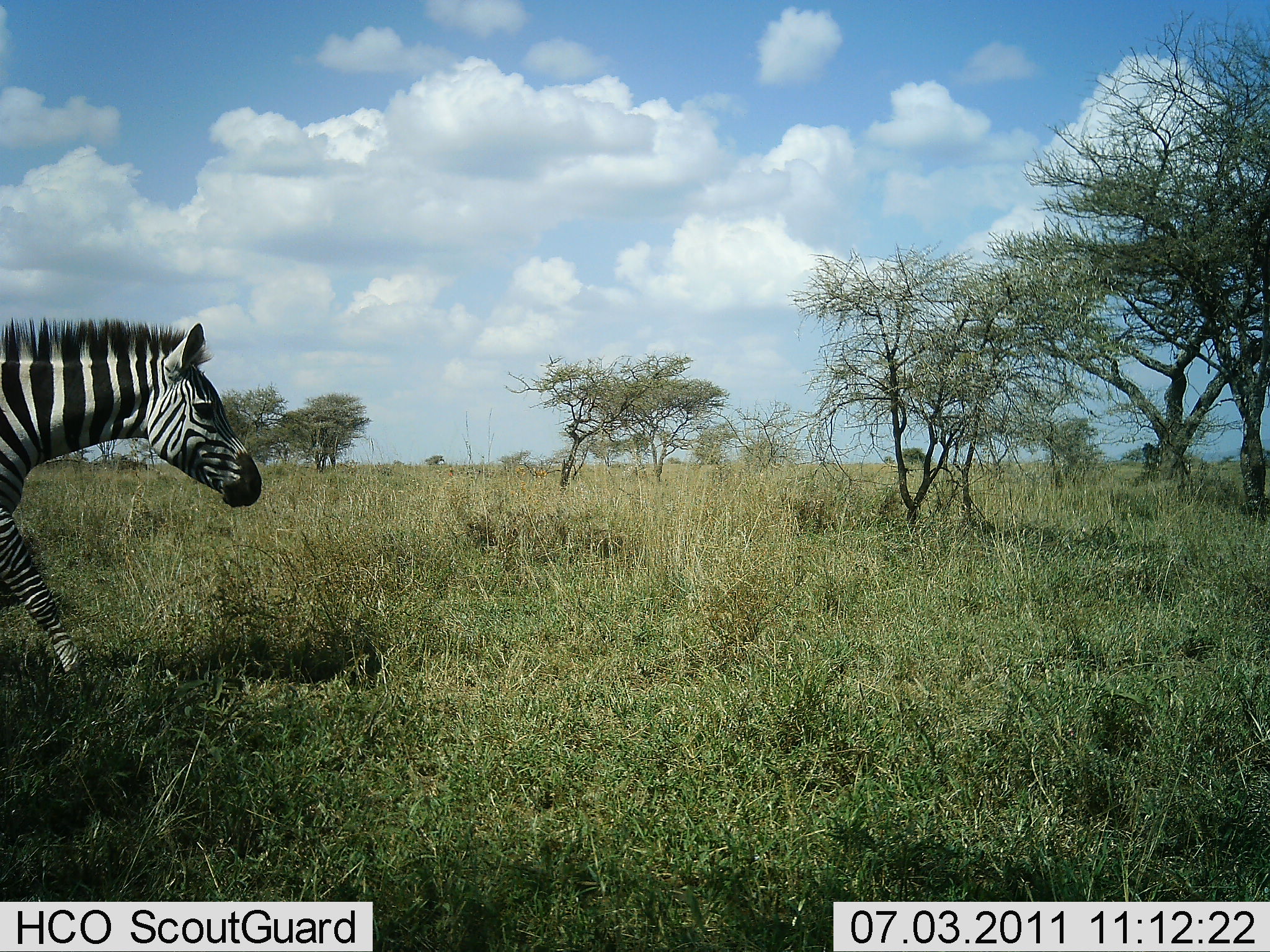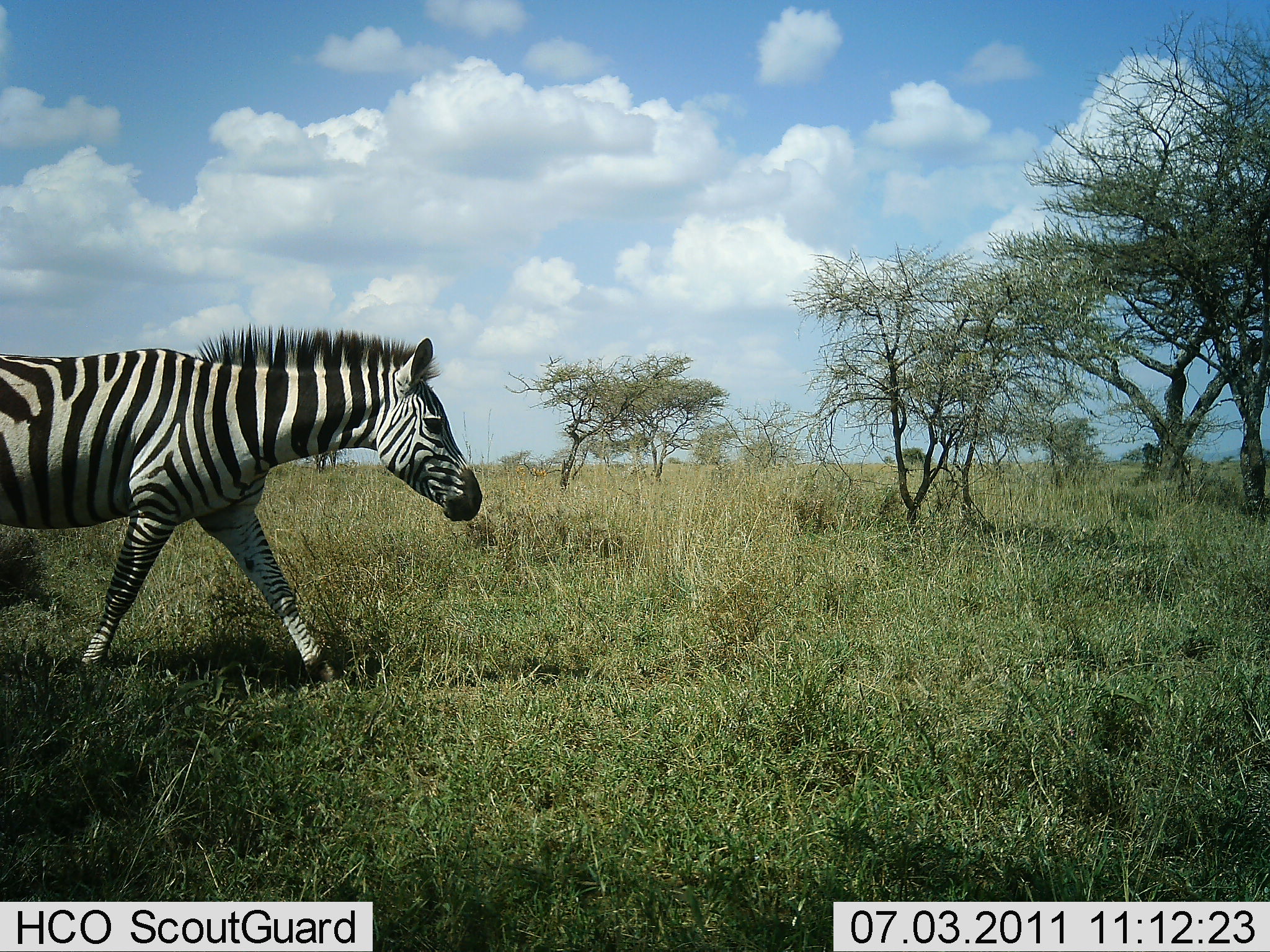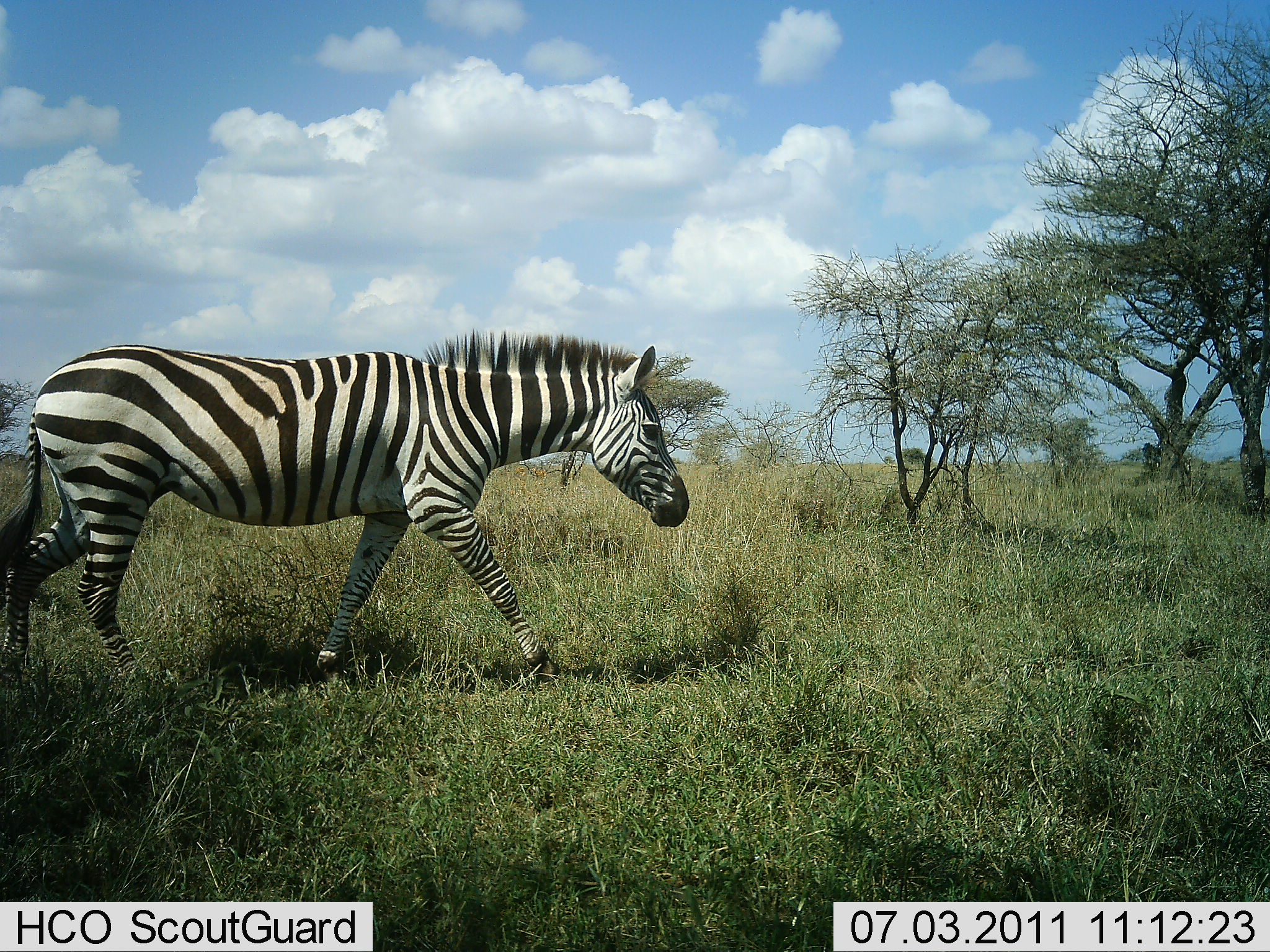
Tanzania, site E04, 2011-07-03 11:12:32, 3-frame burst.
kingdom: Animalia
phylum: Chordata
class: Mammalia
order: Perissodactyla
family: Equidae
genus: Equus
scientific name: Equus quagga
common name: plains zebra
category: zebra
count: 1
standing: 0%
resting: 0%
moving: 100%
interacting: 0%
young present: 8%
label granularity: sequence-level